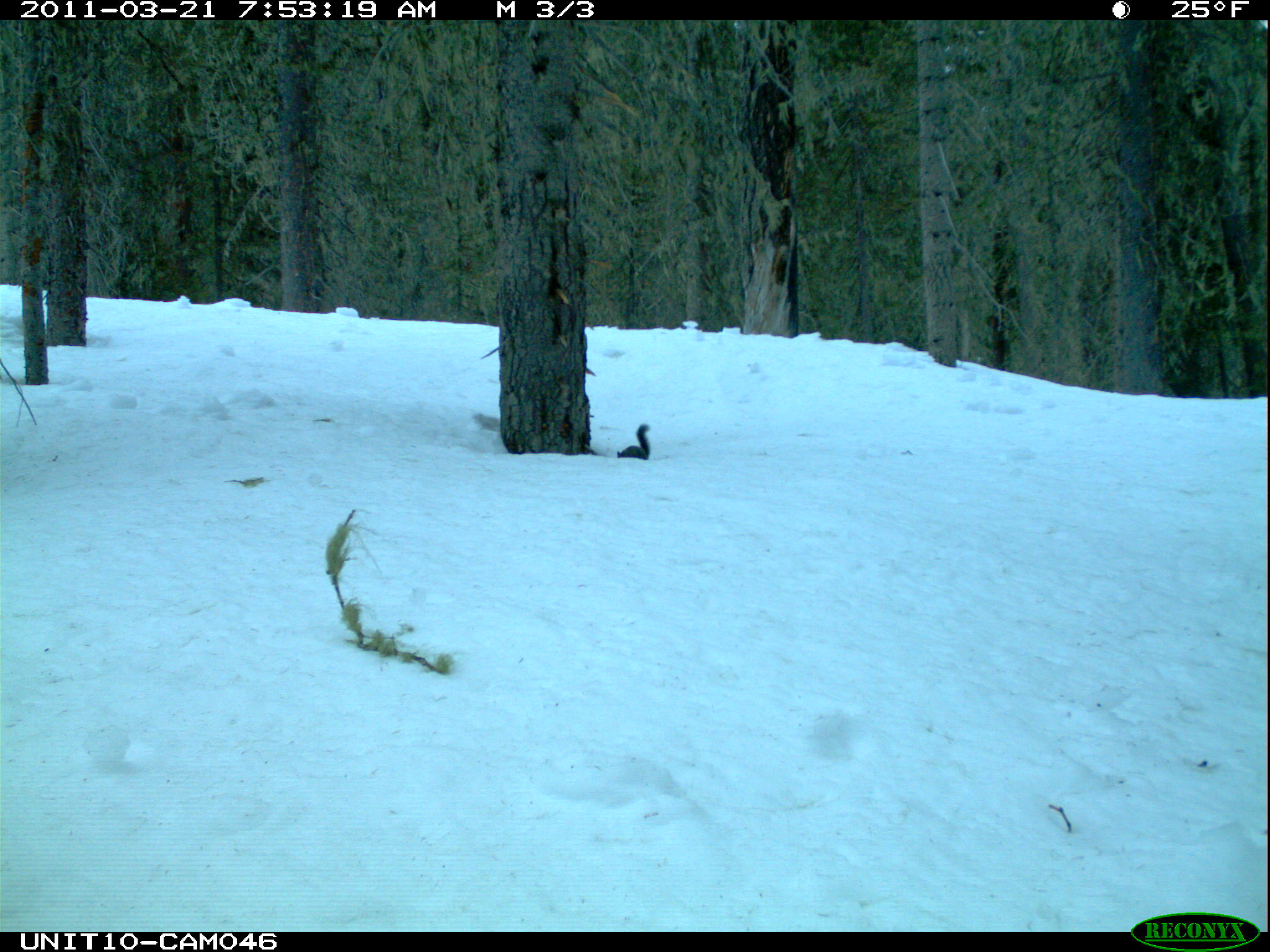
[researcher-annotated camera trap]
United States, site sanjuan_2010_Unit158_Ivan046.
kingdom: Animalia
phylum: Chordata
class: Mammalia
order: Rodentia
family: Sciuridae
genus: Tamiasciurus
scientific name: Tamiasciurus hudsonicus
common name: american red squirrel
Tamiasciurus hudsonicus (american red squirrel).